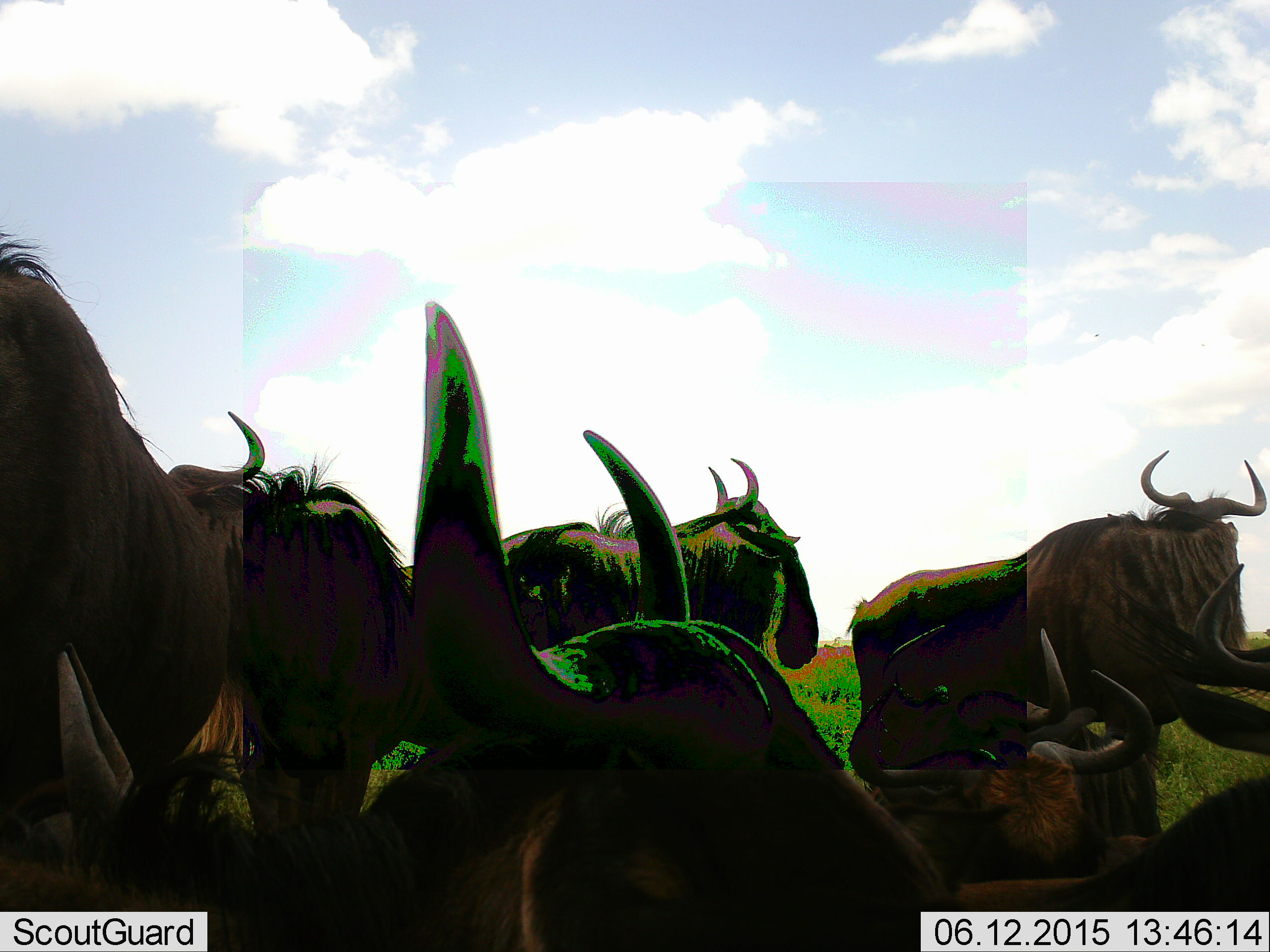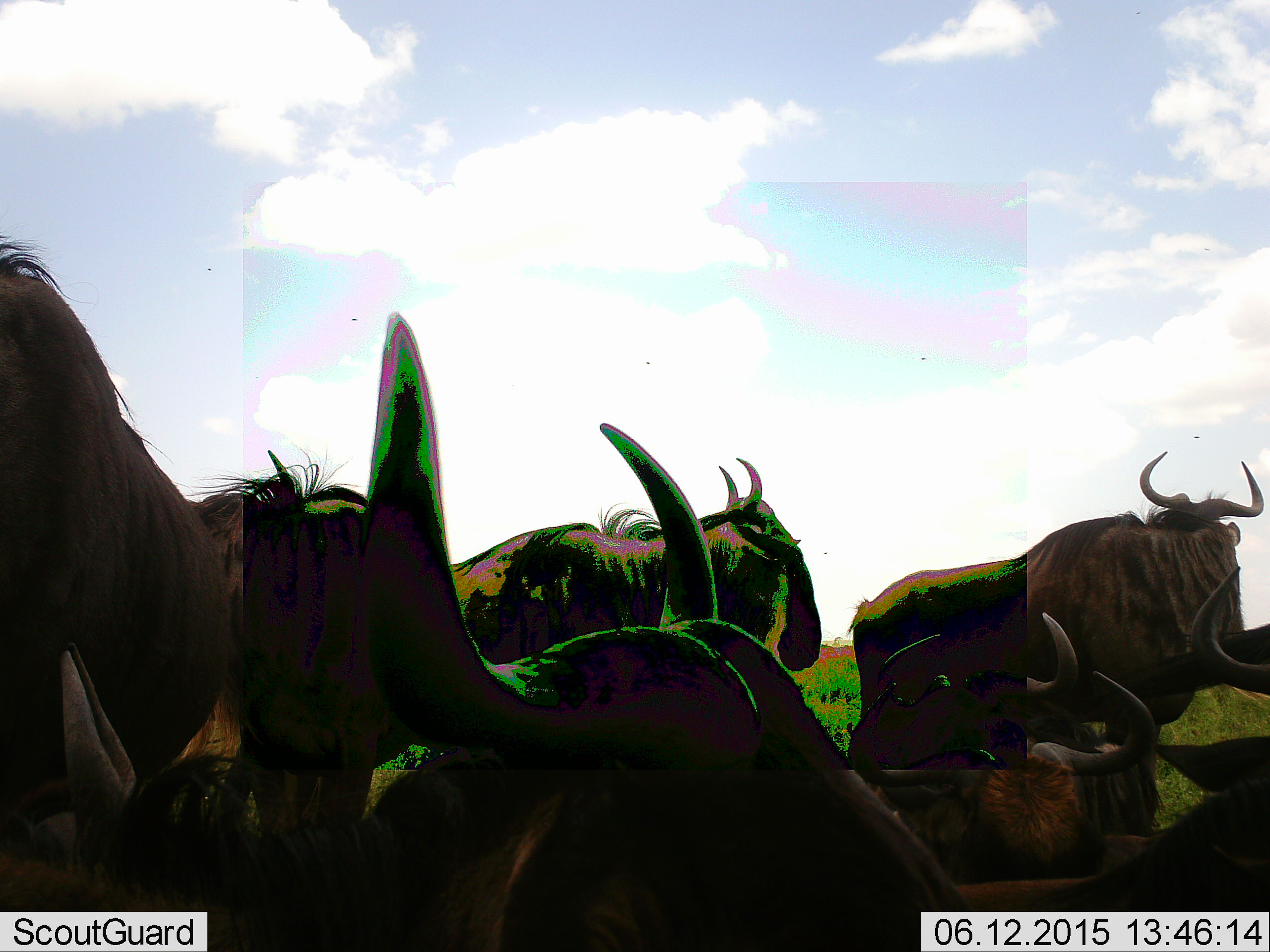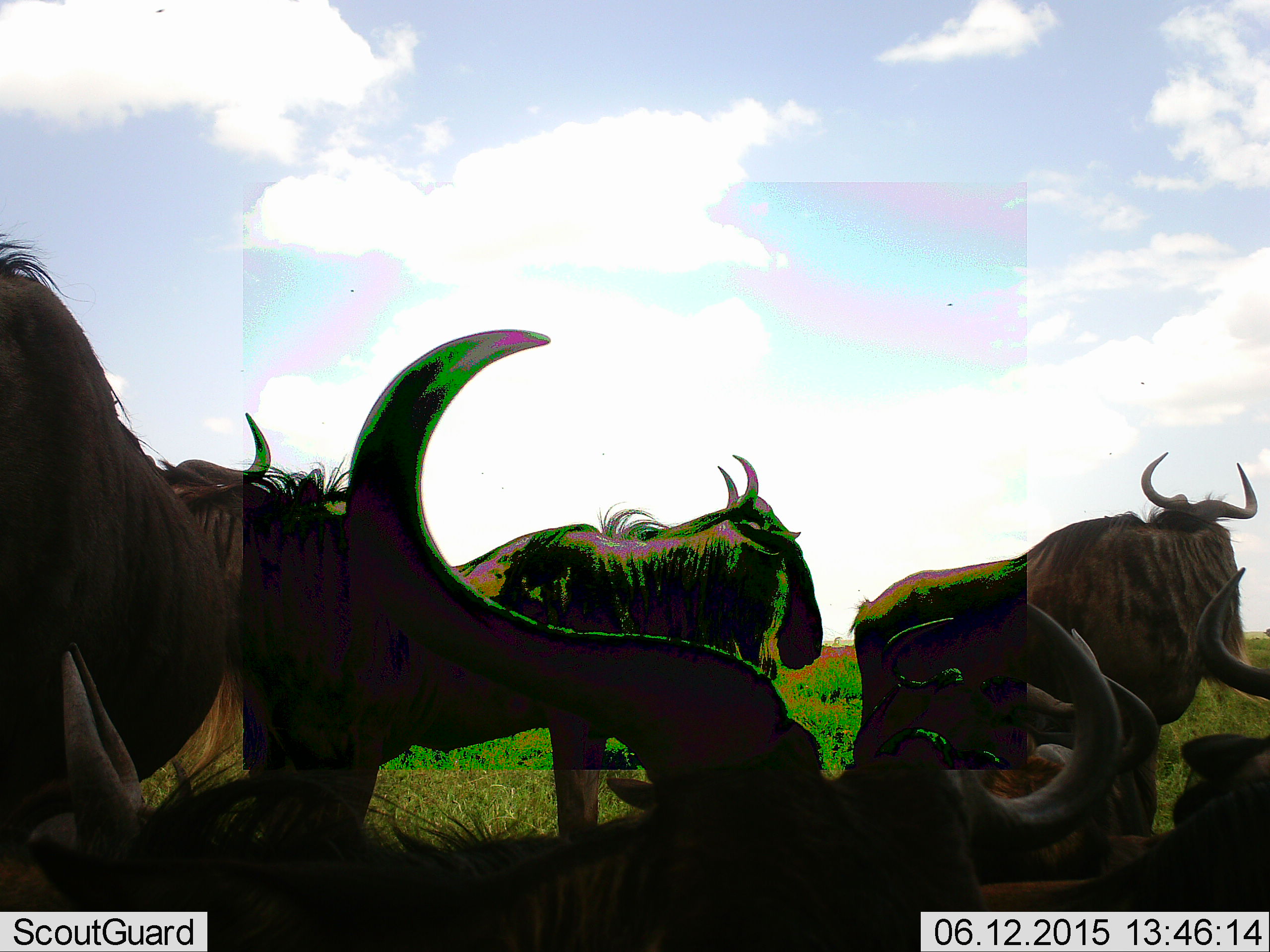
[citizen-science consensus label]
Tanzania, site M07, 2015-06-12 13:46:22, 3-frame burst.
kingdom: Animalia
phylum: Chordata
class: Mammalia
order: Artiodactyla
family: Bovidae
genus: Connochaetes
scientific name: Connochaetes taurinus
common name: blue wildebeest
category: wildebeest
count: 7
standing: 90%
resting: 50%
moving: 0%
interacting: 10%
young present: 10%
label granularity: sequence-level